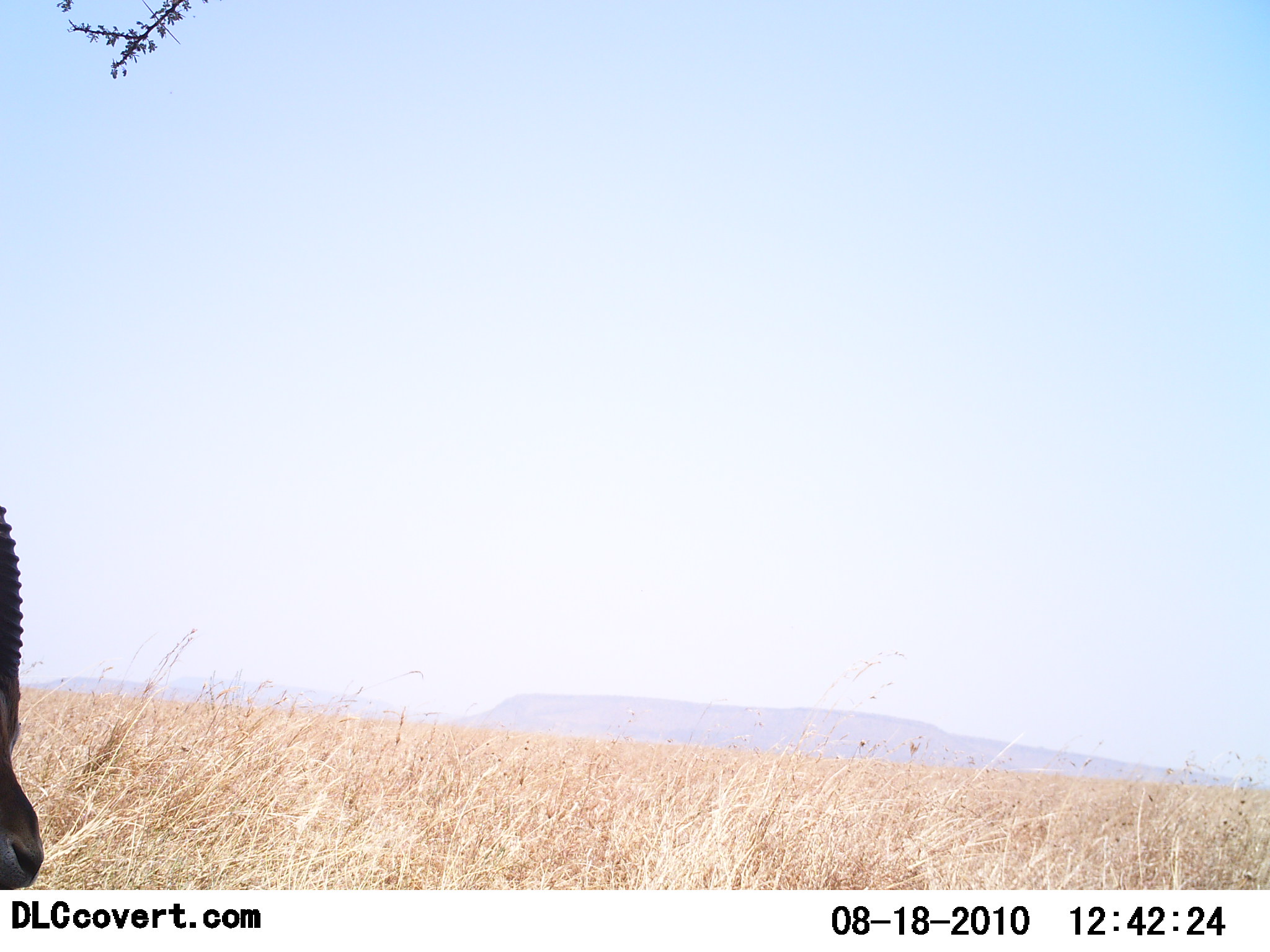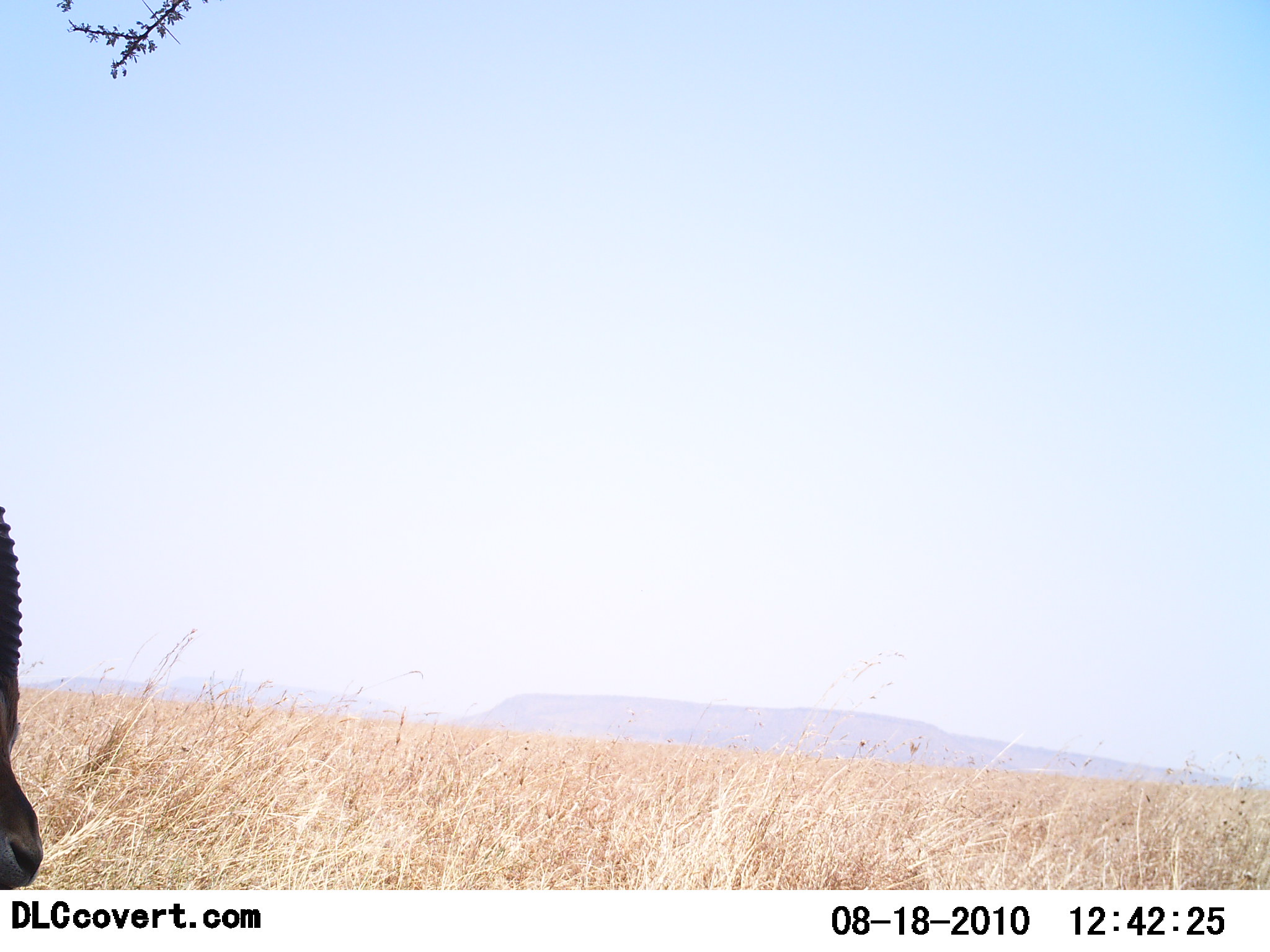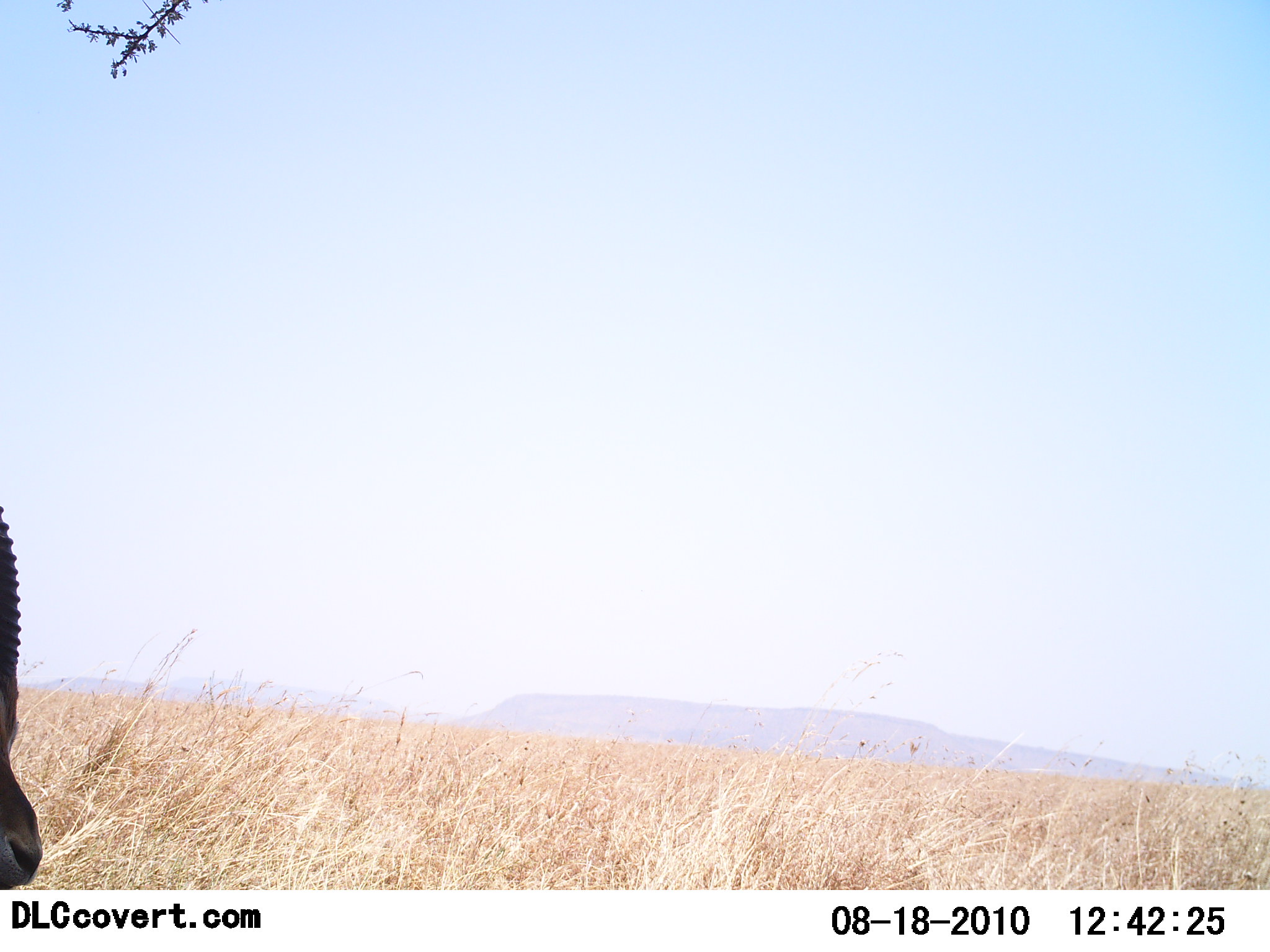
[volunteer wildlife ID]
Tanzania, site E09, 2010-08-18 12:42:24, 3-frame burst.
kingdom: Animalia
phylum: Chordata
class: Mammalia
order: Artiodactyla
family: Bovidae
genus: Eudorcas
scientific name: Eudorcas thomsonii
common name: thomson's gazelle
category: gazellethomsons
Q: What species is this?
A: Gazellethomsons (thomson's gazelle) (Eudorcas thomsonii).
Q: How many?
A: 1.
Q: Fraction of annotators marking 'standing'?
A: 75%.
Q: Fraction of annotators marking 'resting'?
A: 19%.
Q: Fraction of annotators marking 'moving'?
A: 6%.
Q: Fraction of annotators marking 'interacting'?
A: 0%.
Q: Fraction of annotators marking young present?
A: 0%.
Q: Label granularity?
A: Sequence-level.